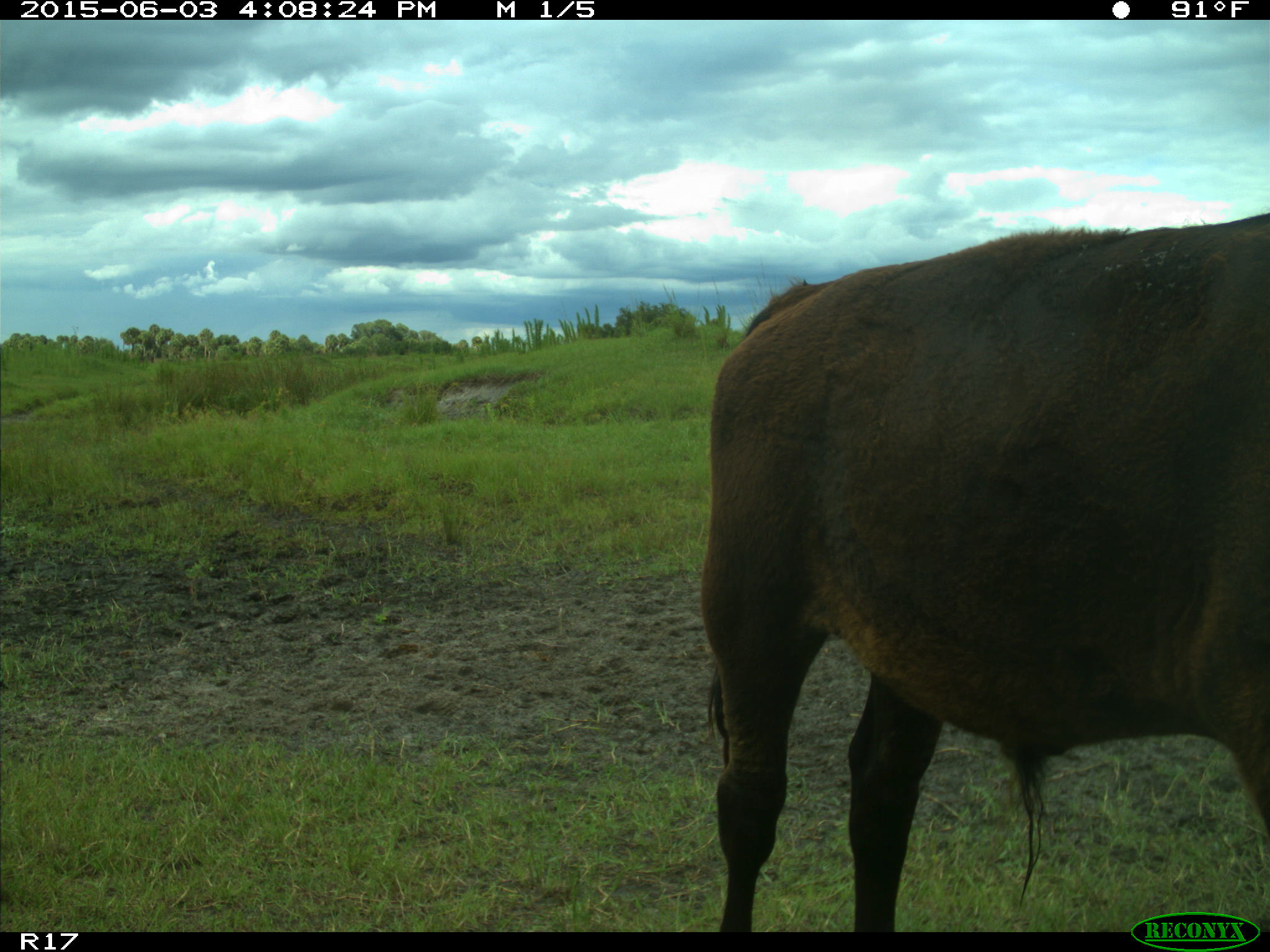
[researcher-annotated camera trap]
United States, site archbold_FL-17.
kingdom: Animalia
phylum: Chordata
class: Mammalia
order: Artiodactyla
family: Bovidae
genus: Bos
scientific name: Bos taurus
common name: domestic cow